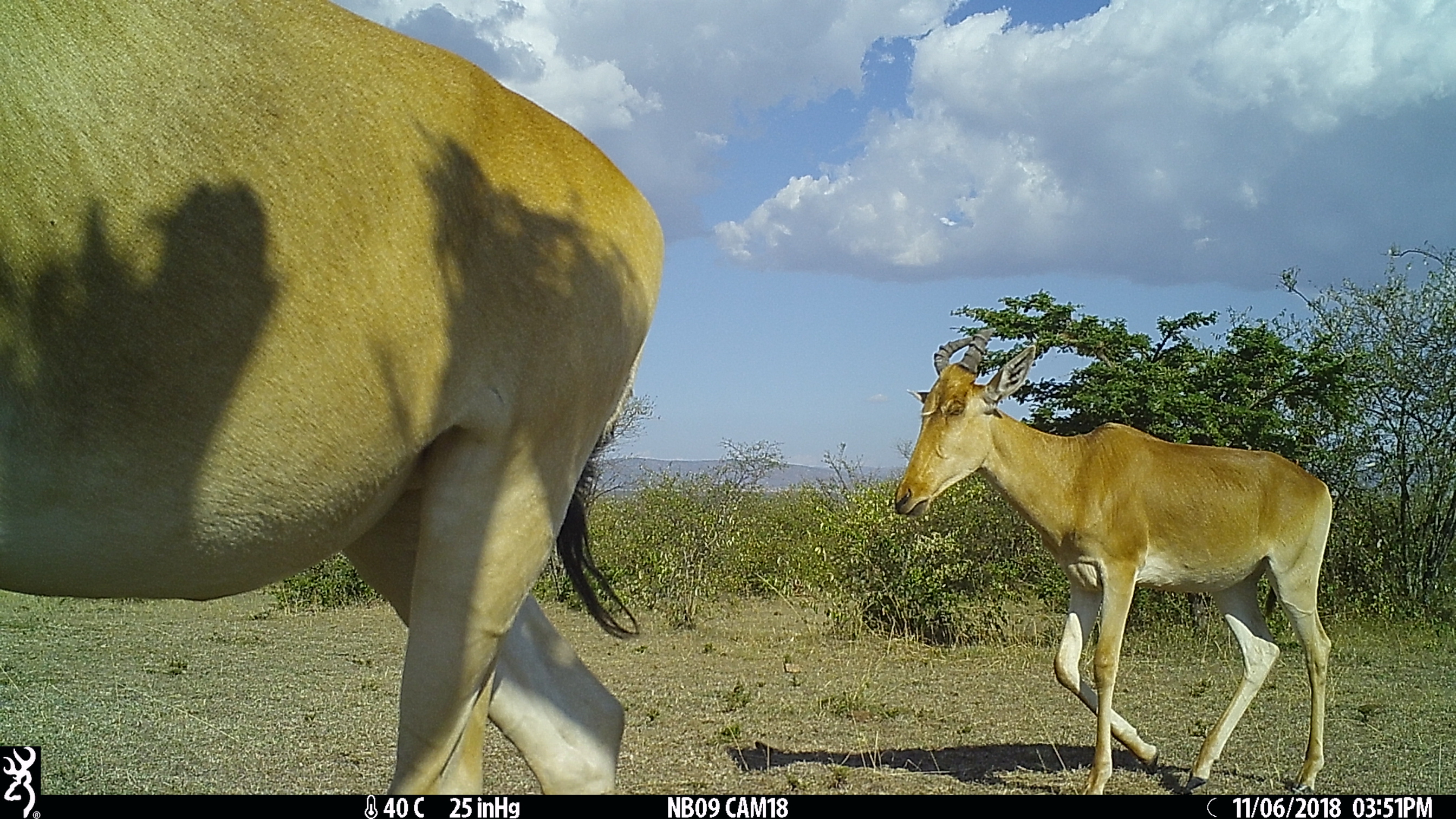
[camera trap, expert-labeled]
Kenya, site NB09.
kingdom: Animalia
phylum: Chordata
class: Mammalia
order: Artiodactyla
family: Bovidae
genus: Alcelaphus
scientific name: Alcelaphus buselaphus cokii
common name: coke's hartebeest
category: hartebeest cokes